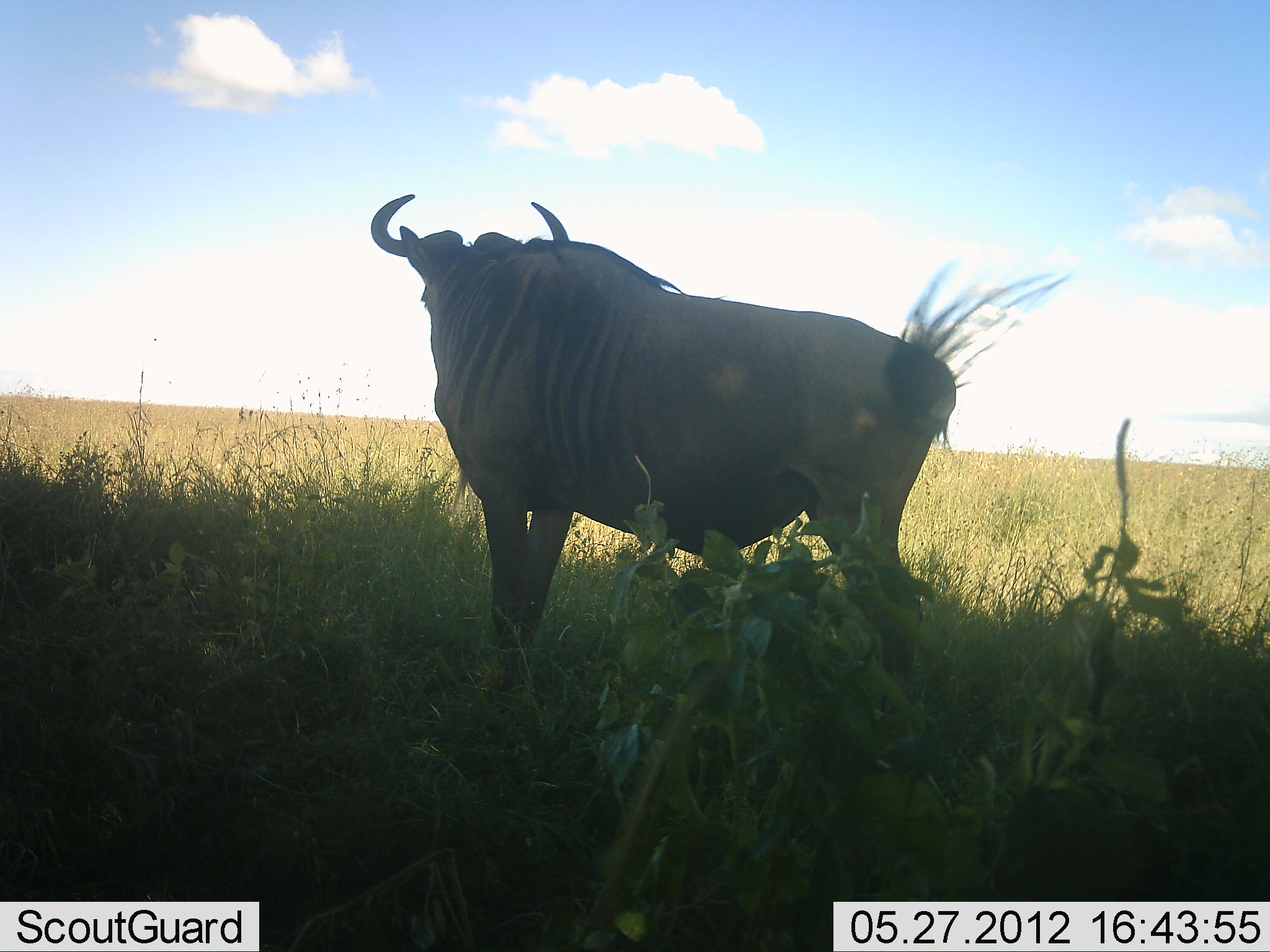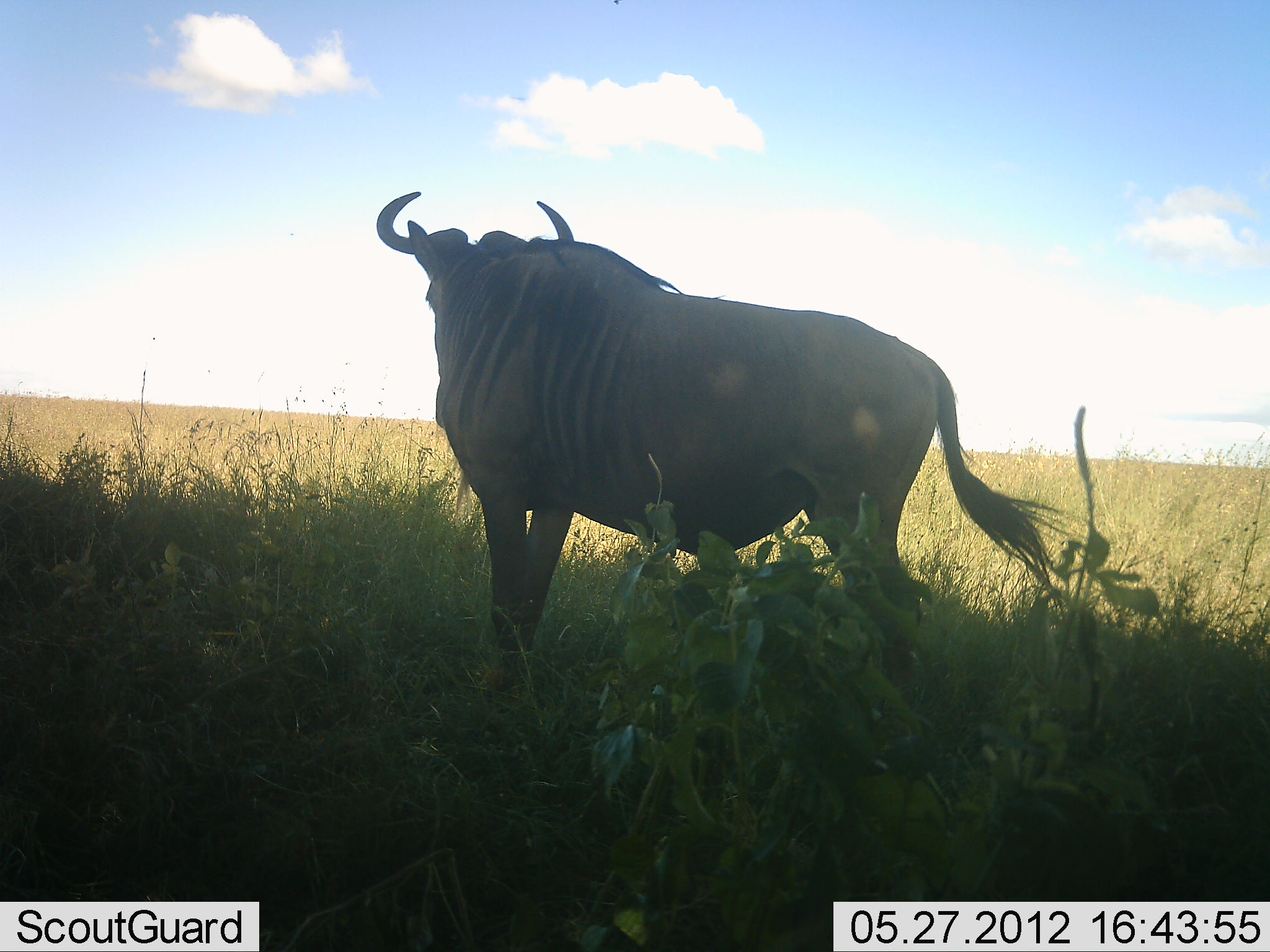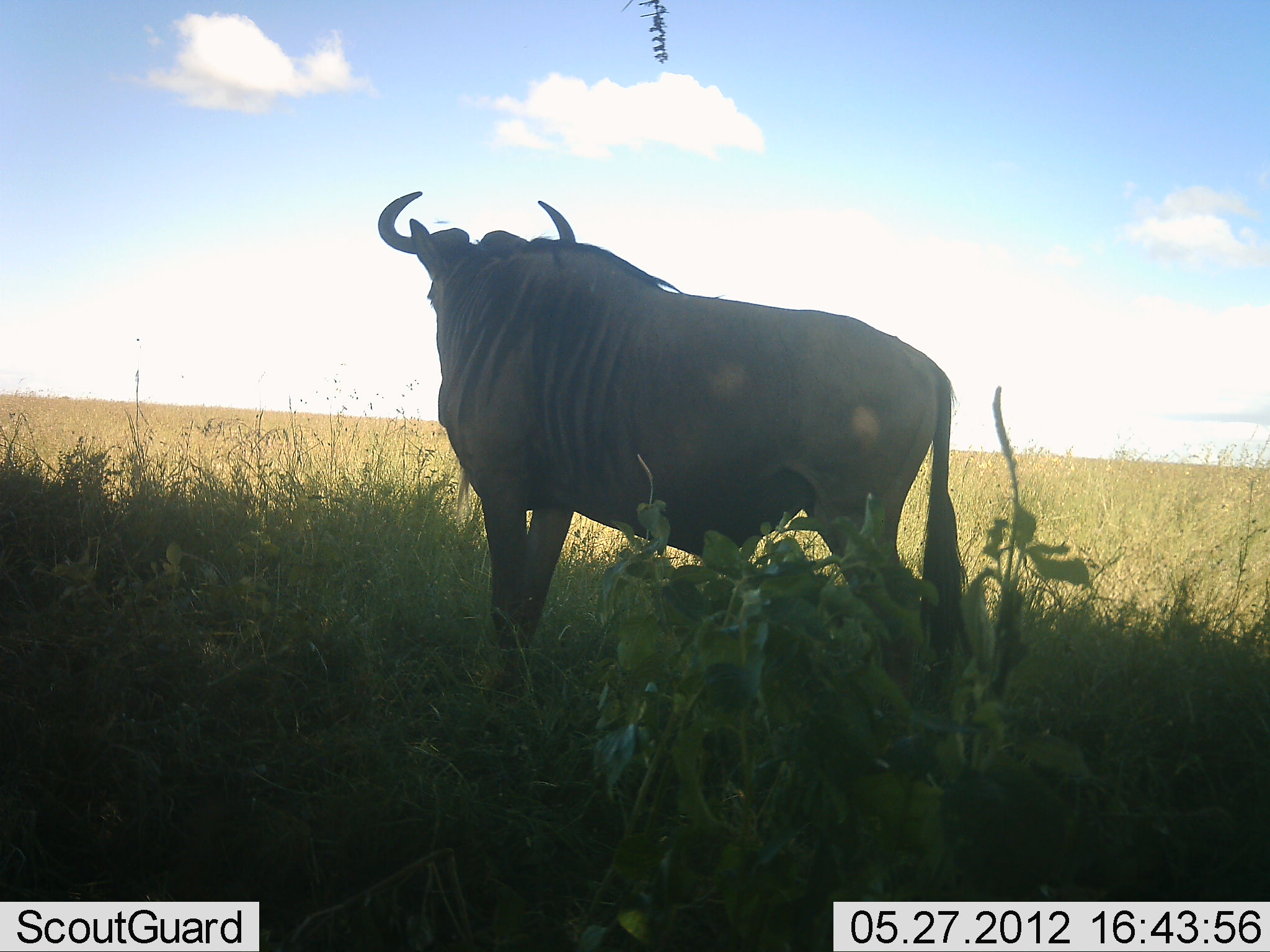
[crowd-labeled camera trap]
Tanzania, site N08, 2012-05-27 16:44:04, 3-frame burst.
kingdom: Animalia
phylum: Chordata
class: Mammalia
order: Artiodactyla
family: Bovidae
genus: Connochaetes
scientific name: Connochaetes taurinus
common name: blue wildebeest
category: wildebeest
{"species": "wildebeest (blue wildebeest) (Connochaetes taurinus)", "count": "1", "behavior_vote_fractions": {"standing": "93%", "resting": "0%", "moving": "7%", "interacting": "0%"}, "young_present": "0%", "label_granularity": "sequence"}